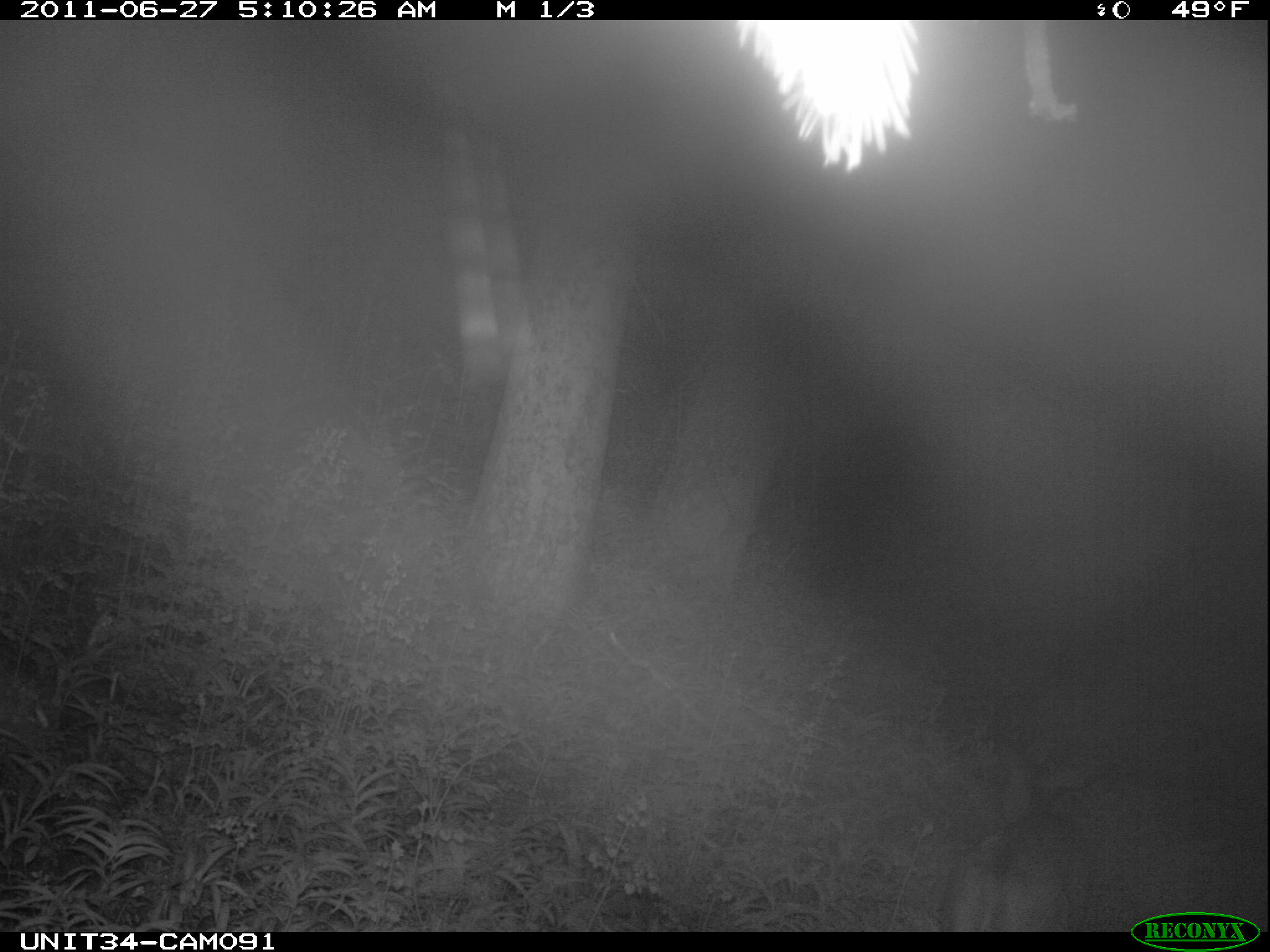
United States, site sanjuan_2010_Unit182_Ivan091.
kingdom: Animalia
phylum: Chordata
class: Mammalia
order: Artiodactyla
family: Cervidae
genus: Odocoileus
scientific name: Odocoileus hemionus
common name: mule deer